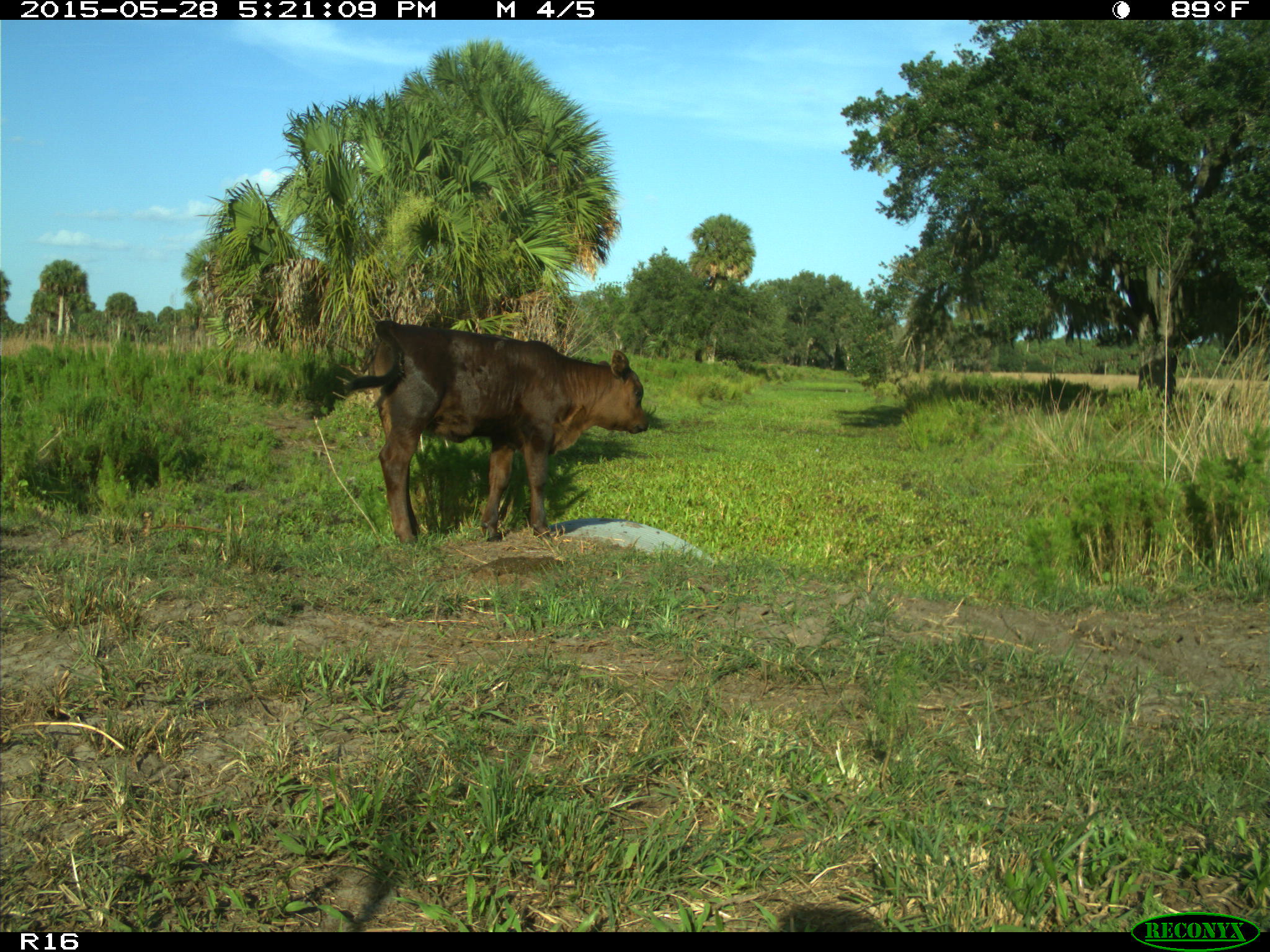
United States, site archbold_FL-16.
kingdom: Animalia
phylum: Chordata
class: Mammalia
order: Artiodactyla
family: Bovidae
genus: Bos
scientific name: Bos taurus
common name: domestic cow